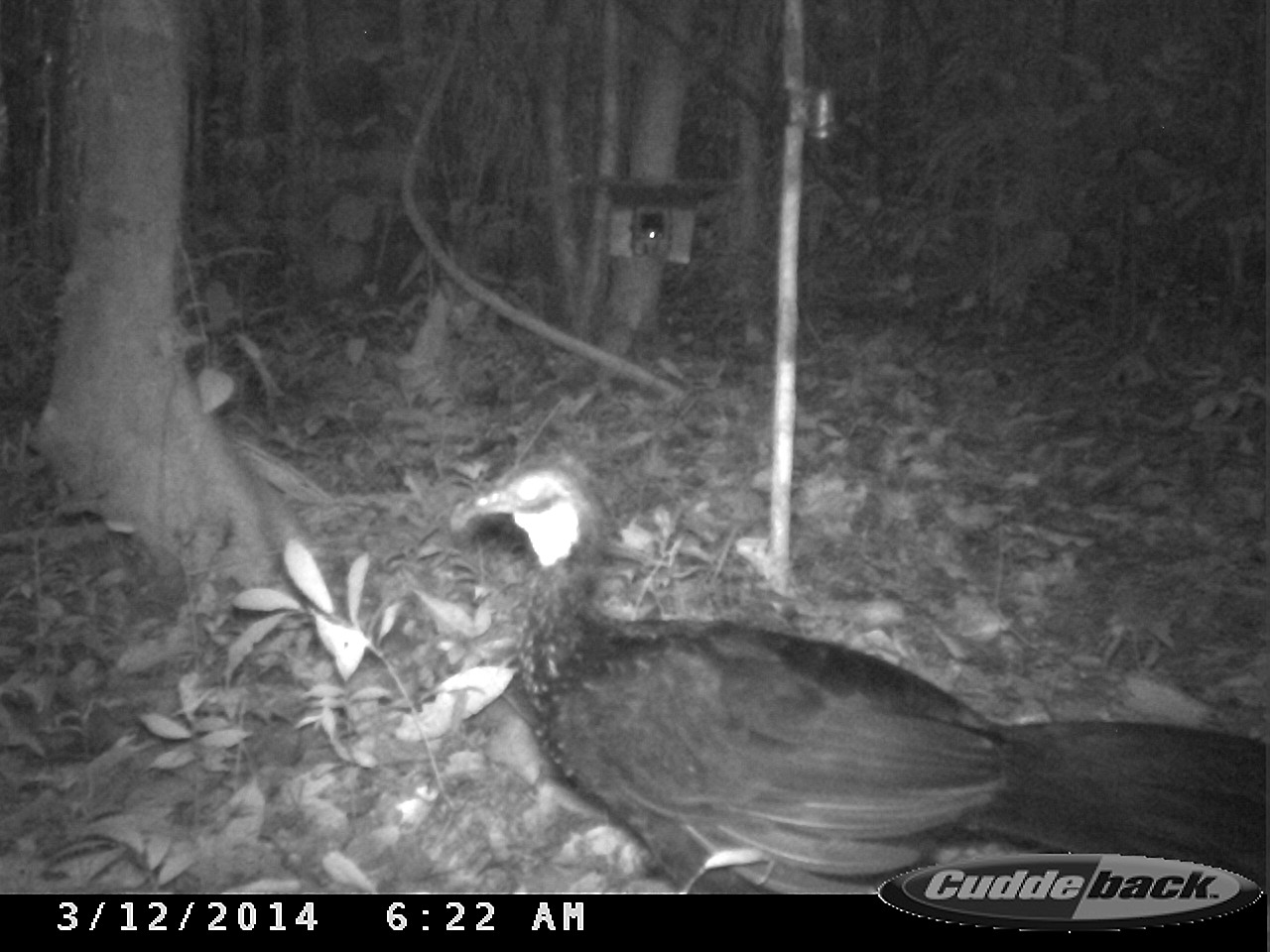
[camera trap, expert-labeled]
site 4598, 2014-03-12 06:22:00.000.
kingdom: Animalia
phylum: Chordata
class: Aves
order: Galliformes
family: Cracidae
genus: Penelope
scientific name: Penelope jacquacu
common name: spix's guan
Penelope jacquacu (spix's guan), count 1, age adult.